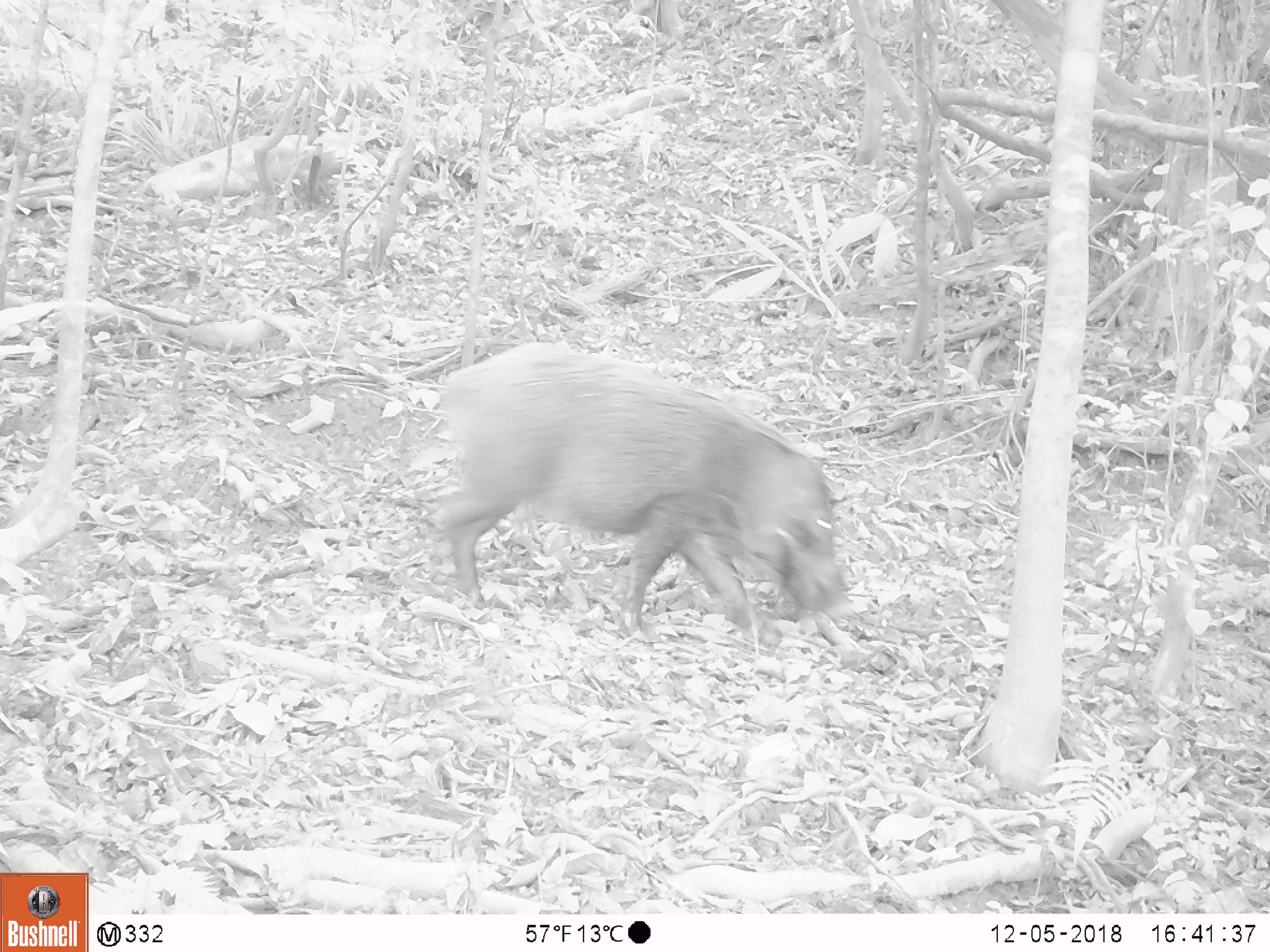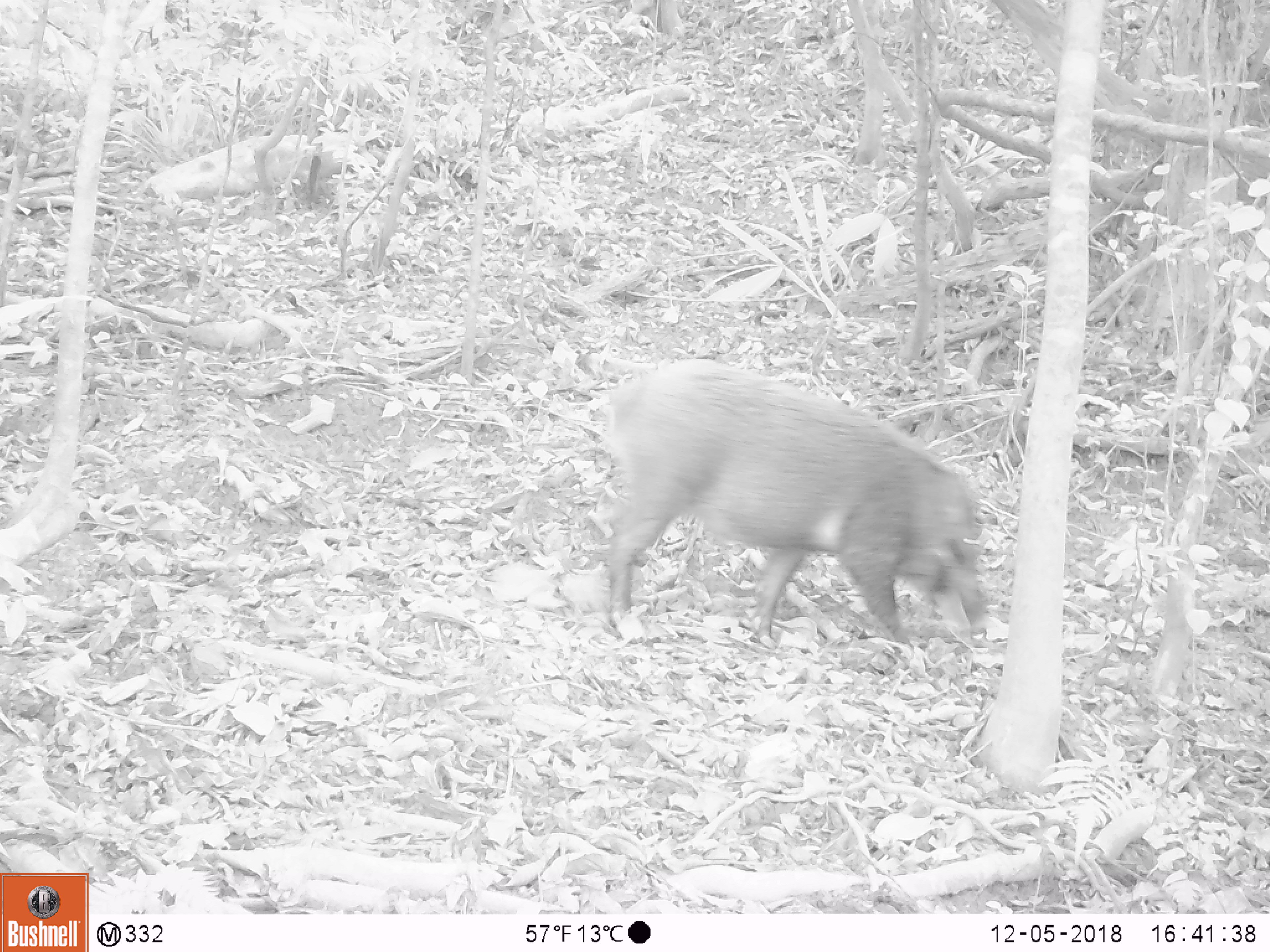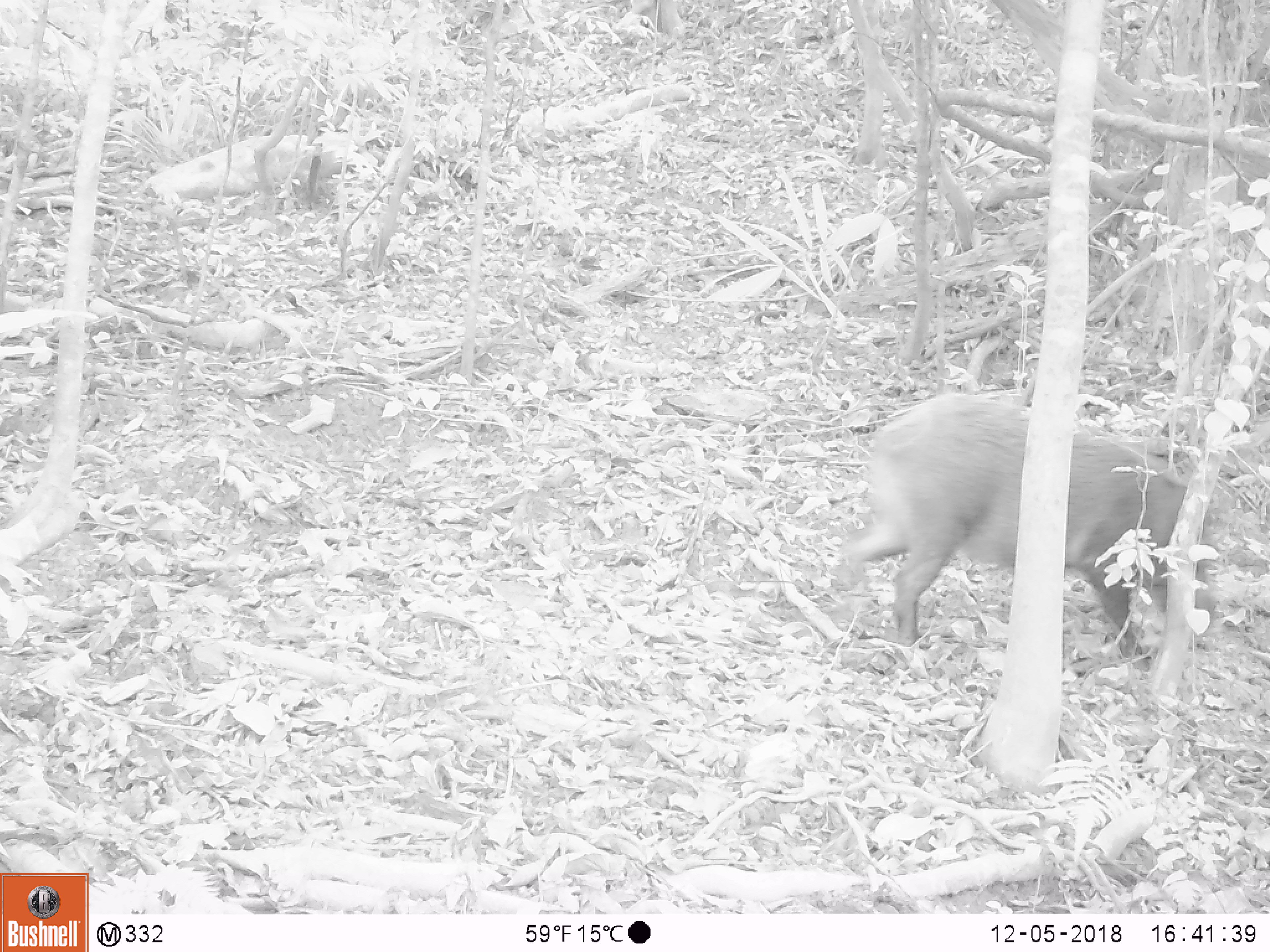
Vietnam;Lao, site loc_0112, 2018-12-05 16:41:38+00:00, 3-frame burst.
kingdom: Animalia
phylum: Chordata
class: Mammalia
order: Artiodactyla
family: Suidae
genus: Sus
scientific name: Sus scrofa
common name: eurasian wild pig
Eurasian wild pig (Sus scrofa). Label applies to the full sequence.